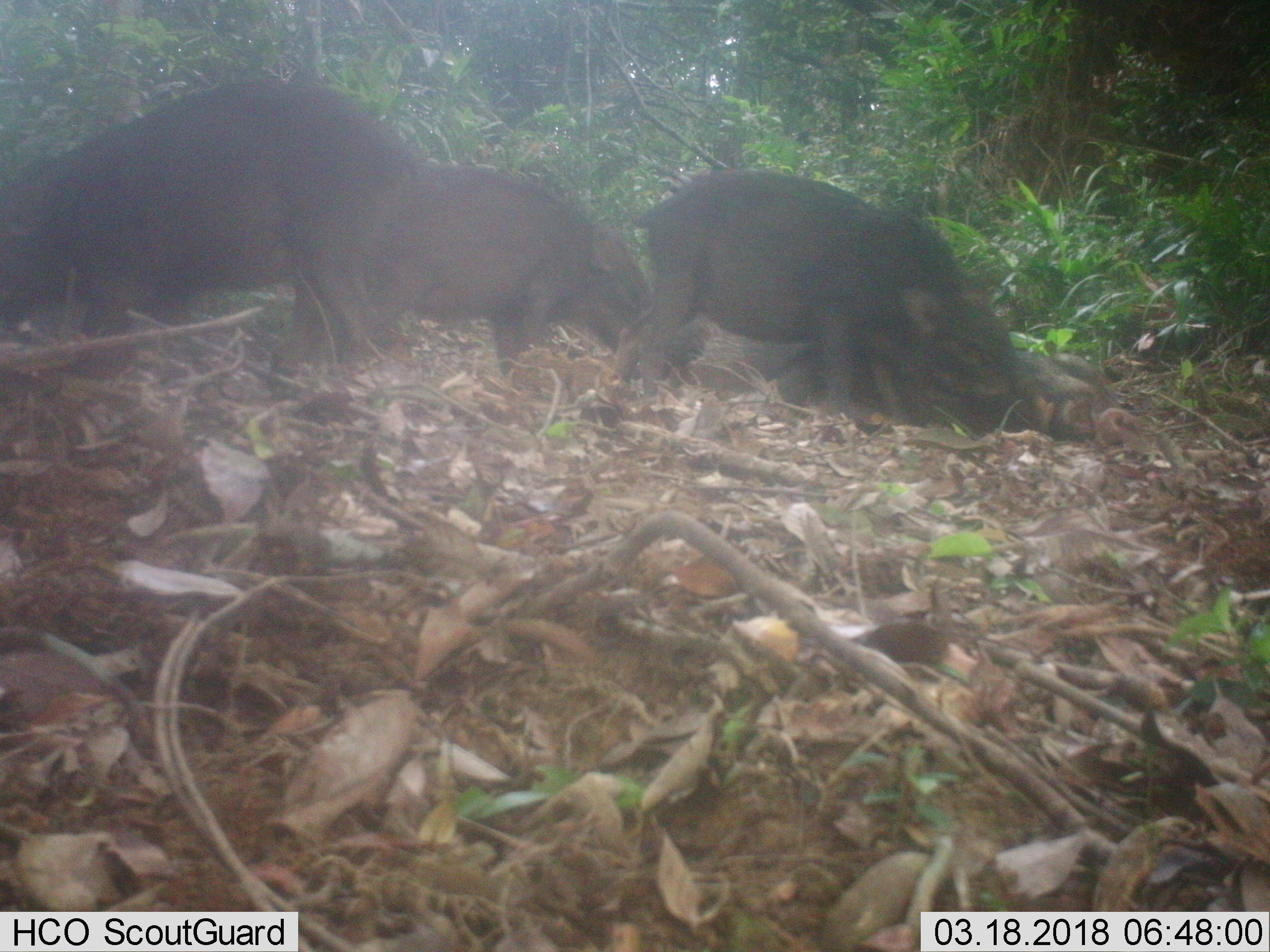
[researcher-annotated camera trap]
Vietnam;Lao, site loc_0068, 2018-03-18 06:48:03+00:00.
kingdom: Animalia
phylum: Chordata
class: Mammalia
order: Artiodactyla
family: Suidae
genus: Sus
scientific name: Sus scrofa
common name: eurasian wild pig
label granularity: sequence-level